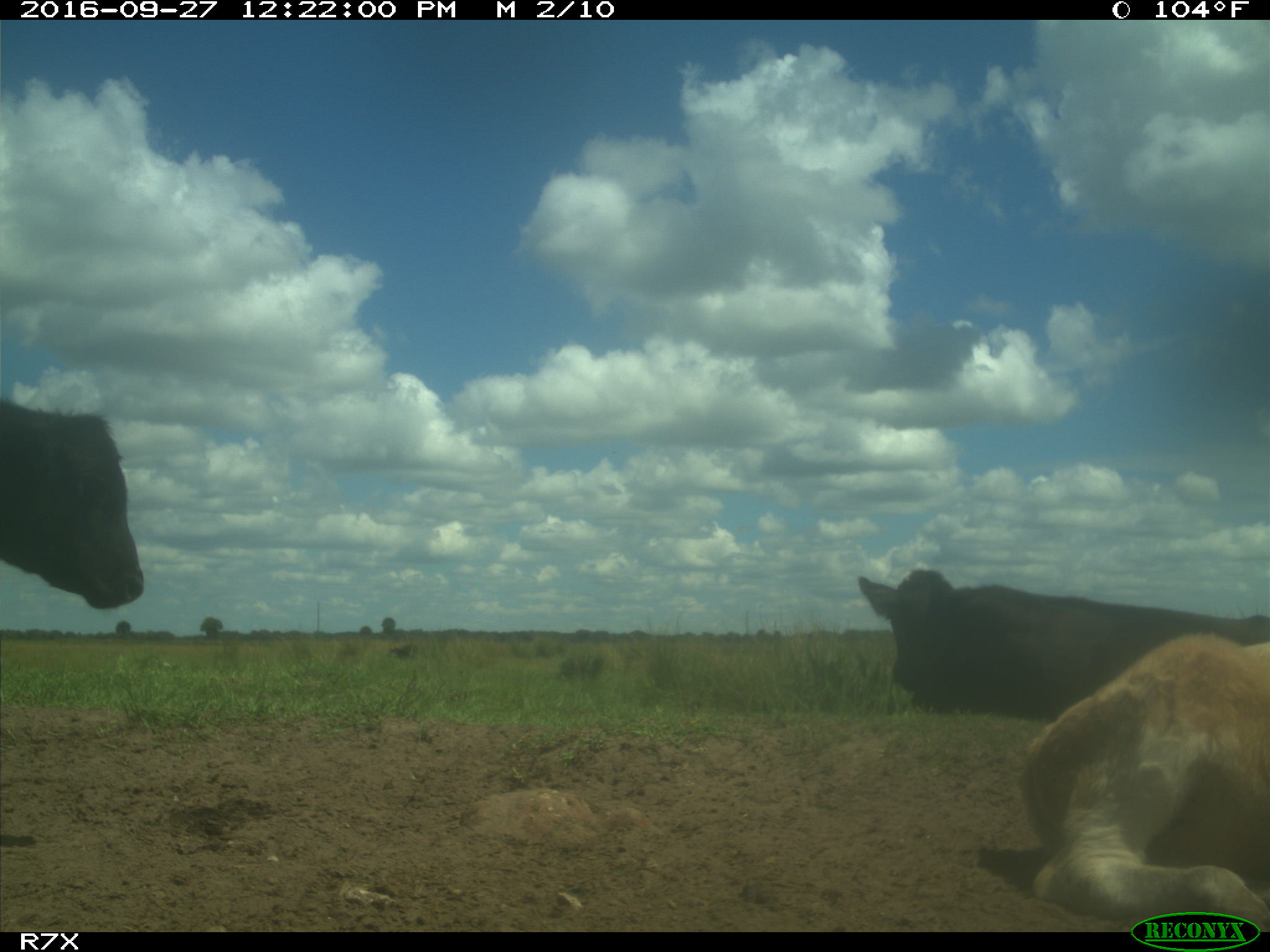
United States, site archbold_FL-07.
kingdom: Animalia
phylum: Chordata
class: Mammalia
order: Artiodactyla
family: Bovidae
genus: Bos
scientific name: Bos taurus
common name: domestic cow